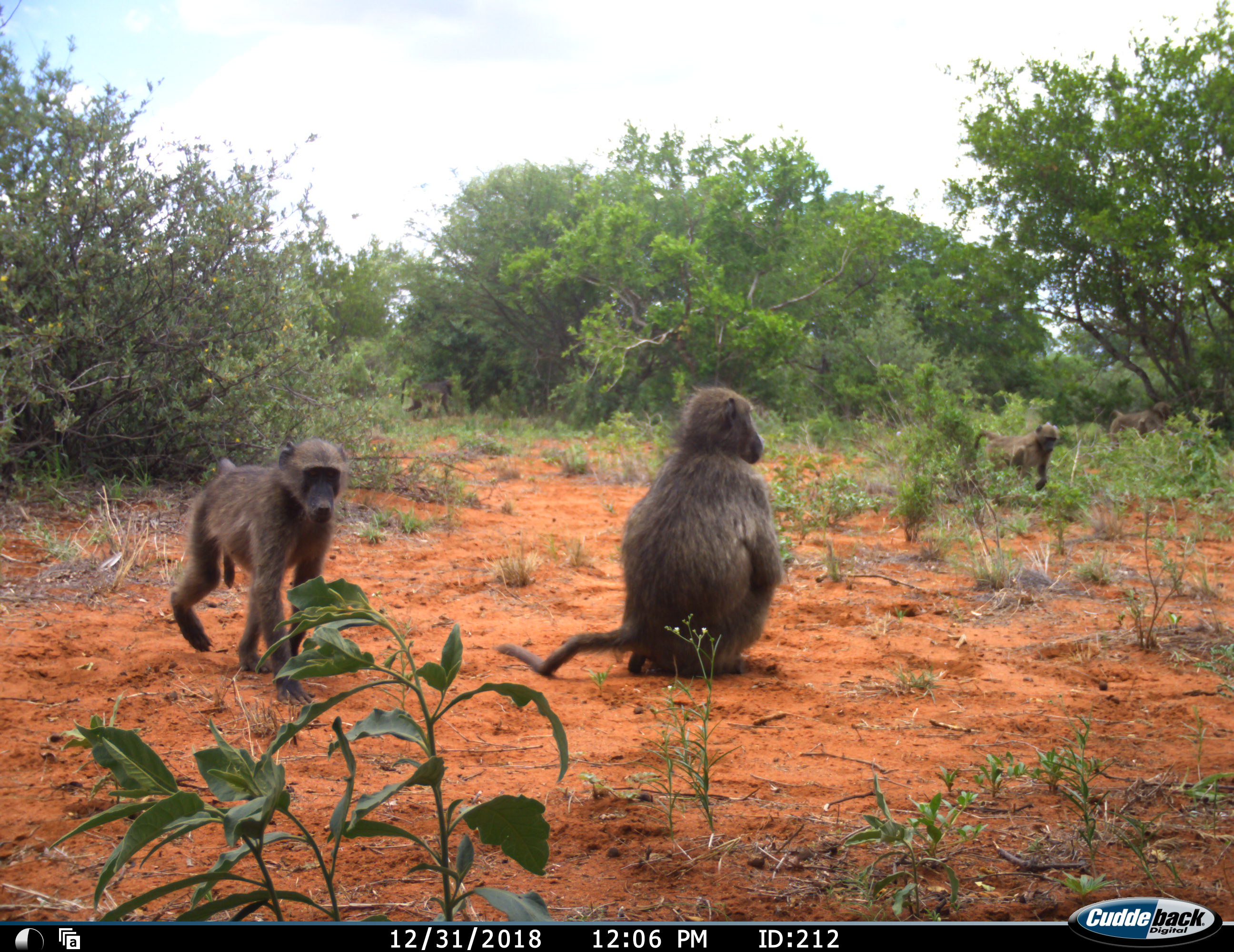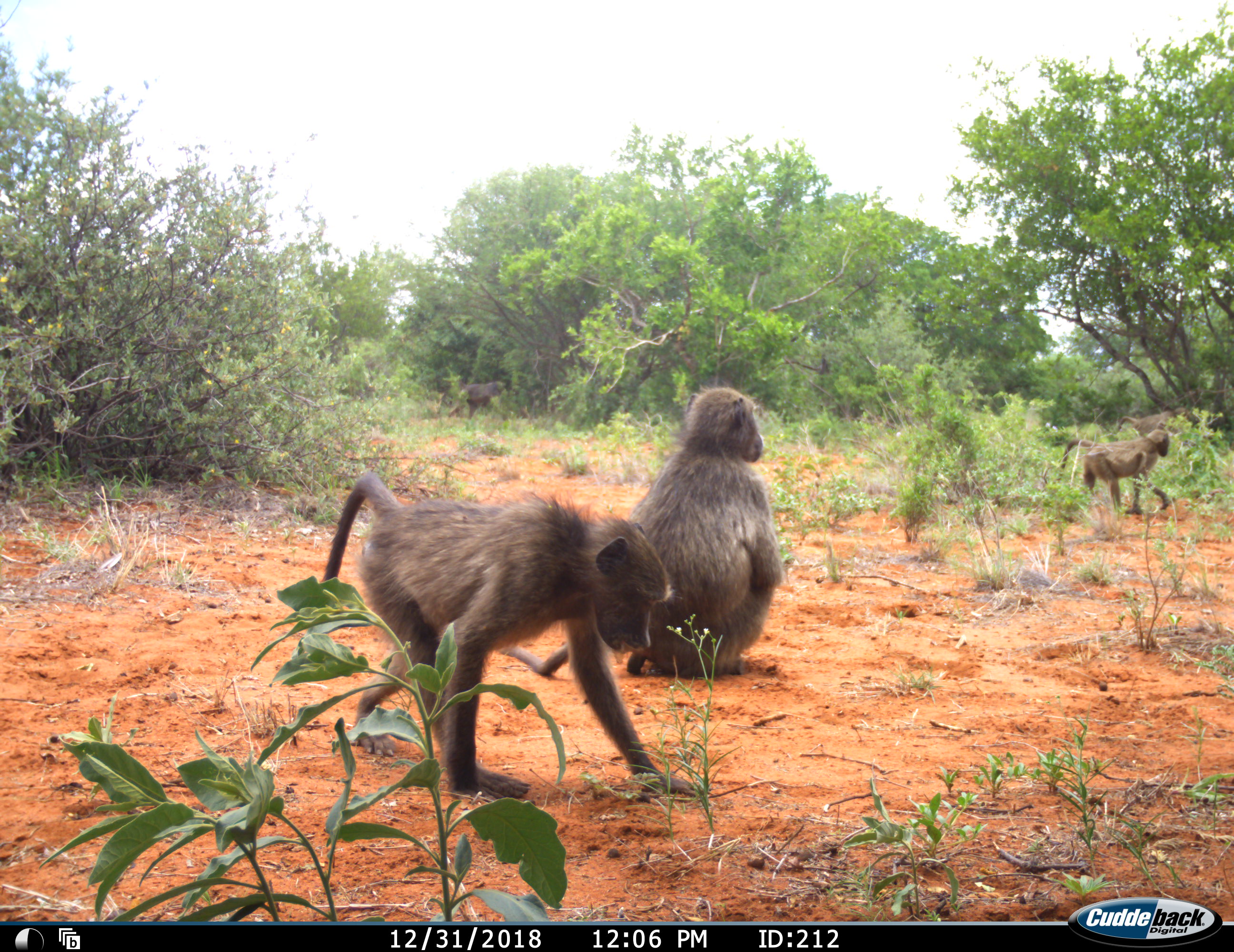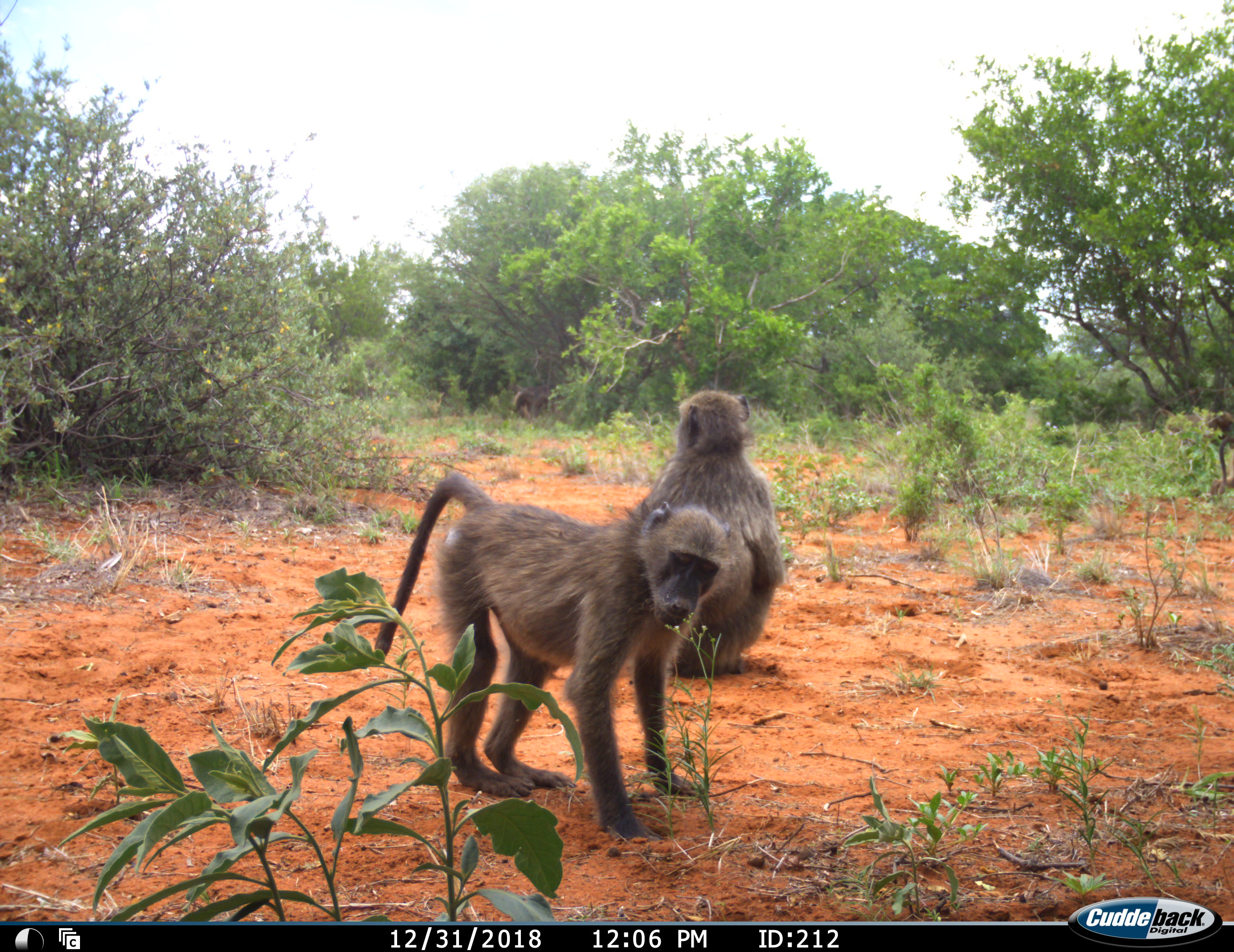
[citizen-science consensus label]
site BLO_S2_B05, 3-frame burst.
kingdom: Animalia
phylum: Chordata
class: Mammalia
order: Primates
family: Cercopithecidae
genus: Papio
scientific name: Papio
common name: baboon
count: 5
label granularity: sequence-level